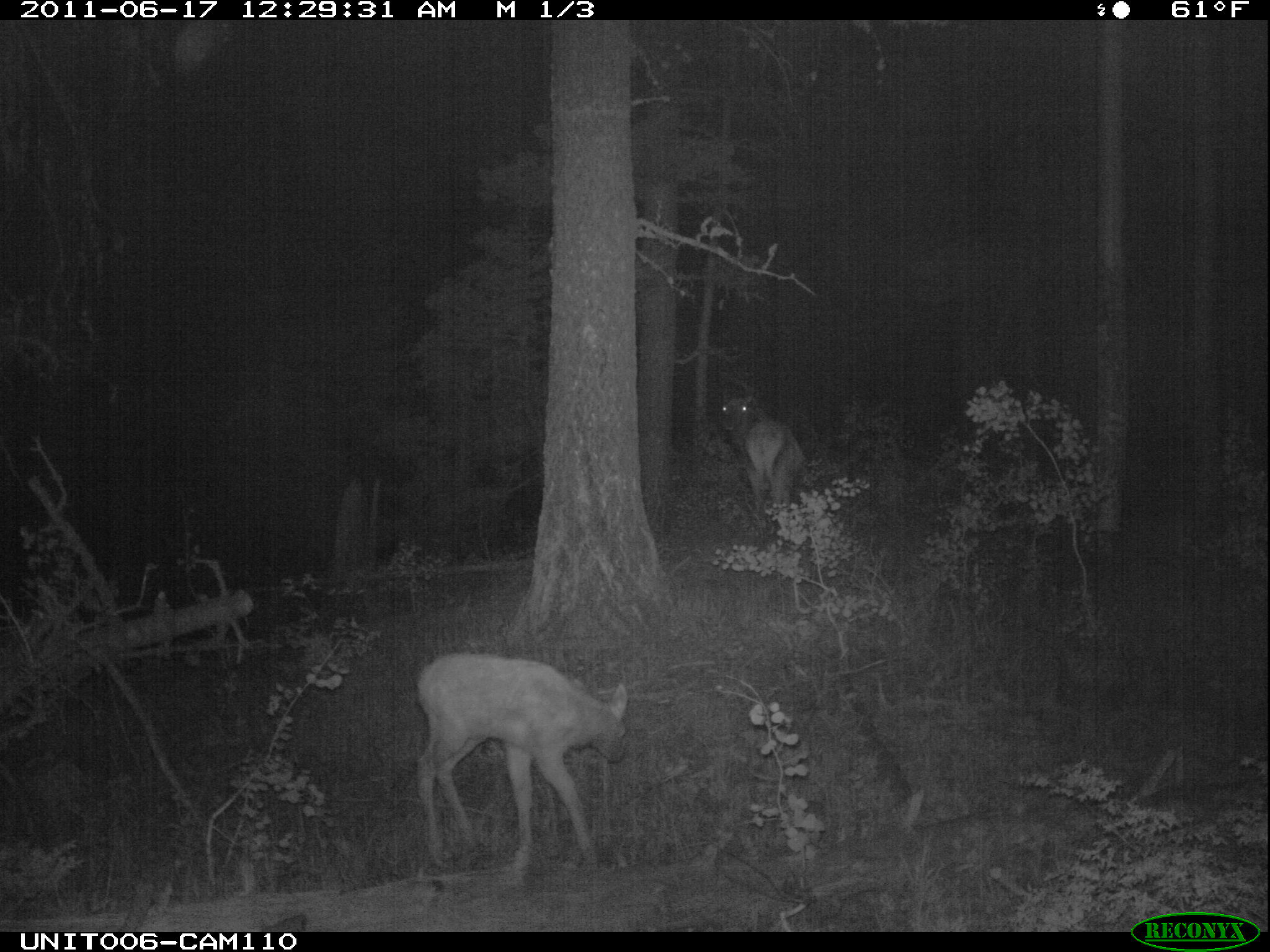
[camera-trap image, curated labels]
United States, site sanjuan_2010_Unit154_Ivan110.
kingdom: Animalia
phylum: Chordata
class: Mammalia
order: Artiodactyla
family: Cervidae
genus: Cervus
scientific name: Cervus elaphus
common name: red deer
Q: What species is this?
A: Cervus elaphus (red deer).